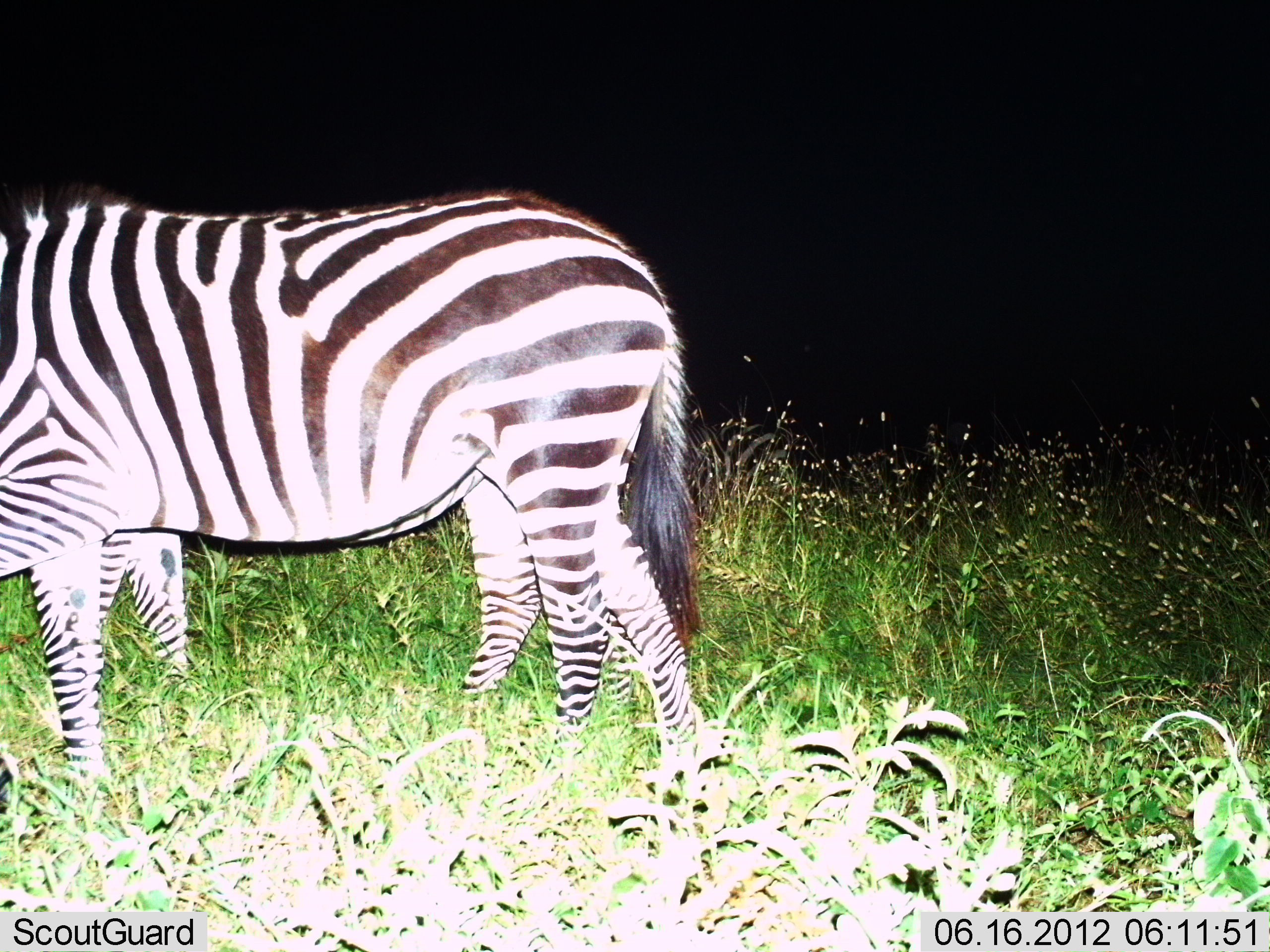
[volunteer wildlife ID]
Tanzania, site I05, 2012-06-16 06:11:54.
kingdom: Animalia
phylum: Chordata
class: Mammalia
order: Perissodactyla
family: Equidae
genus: Equus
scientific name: Equus quagga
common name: plains zebra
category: zebra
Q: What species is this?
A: Zebra (plains zebra) (Equus quagga).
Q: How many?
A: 2.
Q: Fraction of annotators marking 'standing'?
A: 100%.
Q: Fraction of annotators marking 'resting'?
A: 0%.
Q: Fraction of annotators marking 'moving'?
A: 10%.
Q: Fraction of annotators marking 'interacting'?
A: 0%.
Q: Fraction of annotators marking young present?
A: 0%.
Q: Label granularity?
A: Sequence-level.